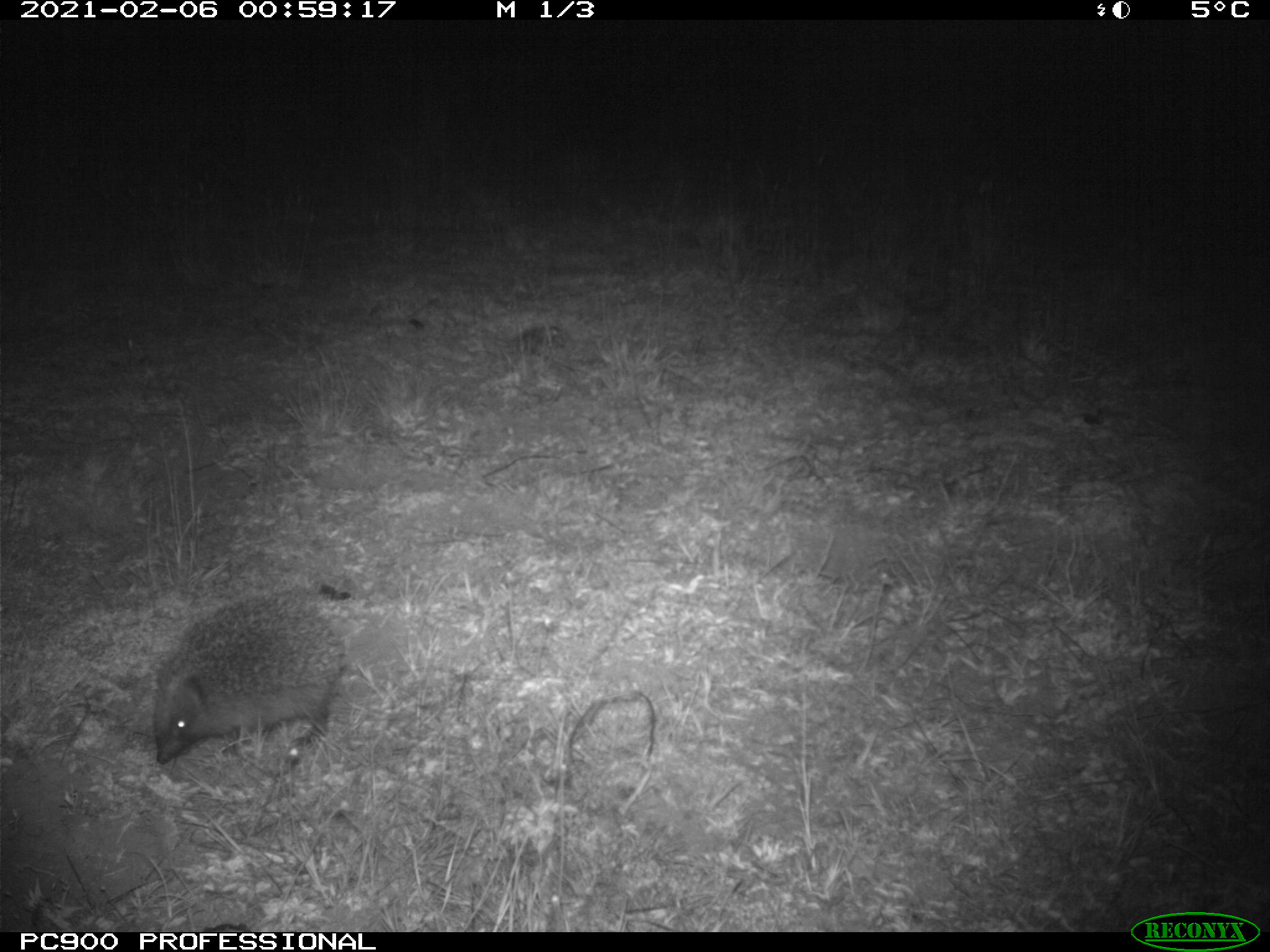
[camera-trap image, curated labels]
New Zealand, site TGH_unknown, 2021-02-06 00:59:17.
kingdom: Animalia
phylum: Chordata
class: Mammalia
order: Eulipotyphla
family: Erinaceidae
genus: Erinaceus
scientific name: Erinaceus europaeus europaeus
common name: european hedgehog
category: hedgehog